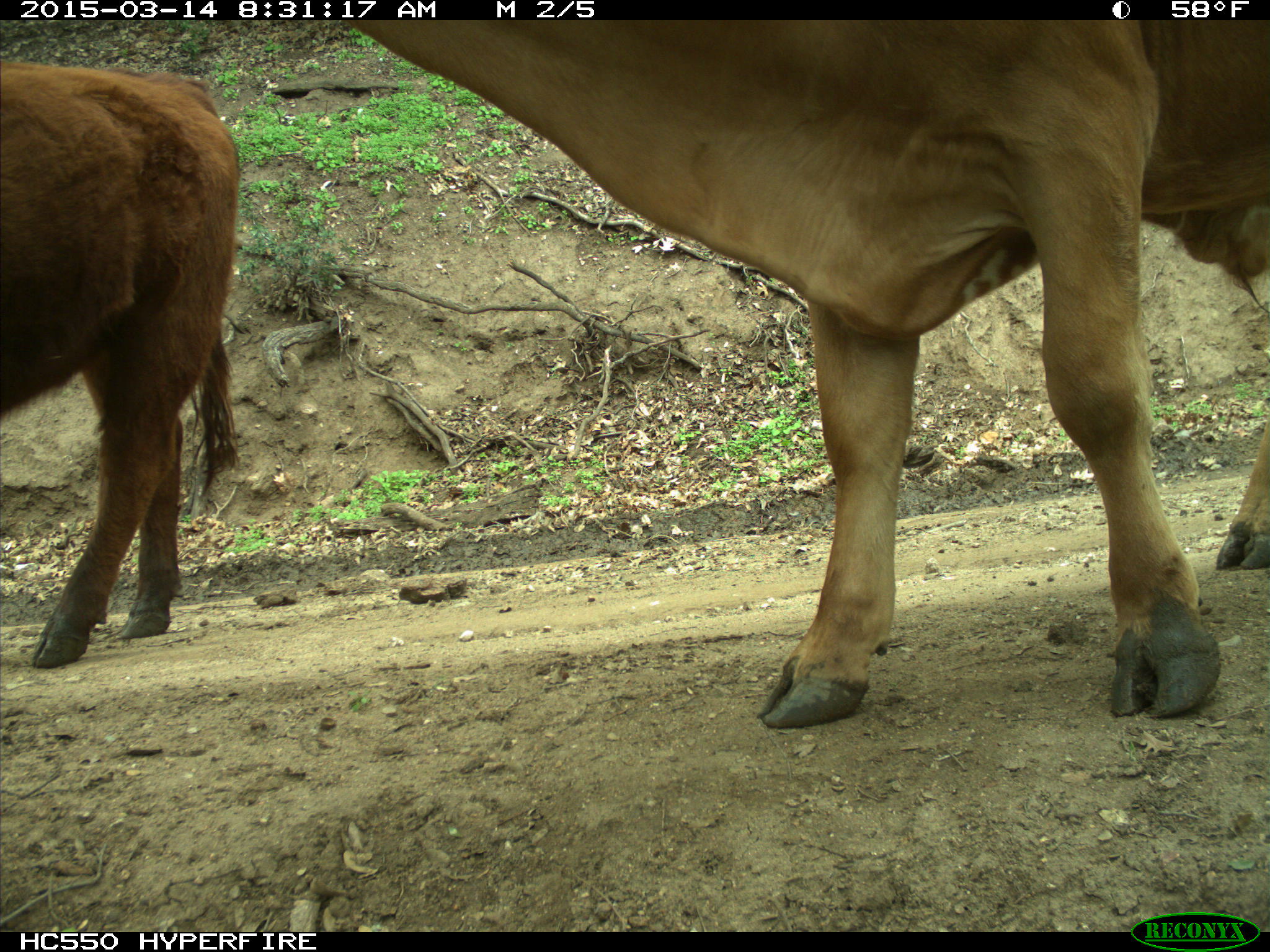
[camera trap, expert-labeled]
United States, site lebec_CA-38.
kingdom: Animalia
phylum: Chordata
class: Mammalia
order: Artiodactyla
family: Bovidae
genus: Bos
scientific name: Bos taurus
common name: domestic cow